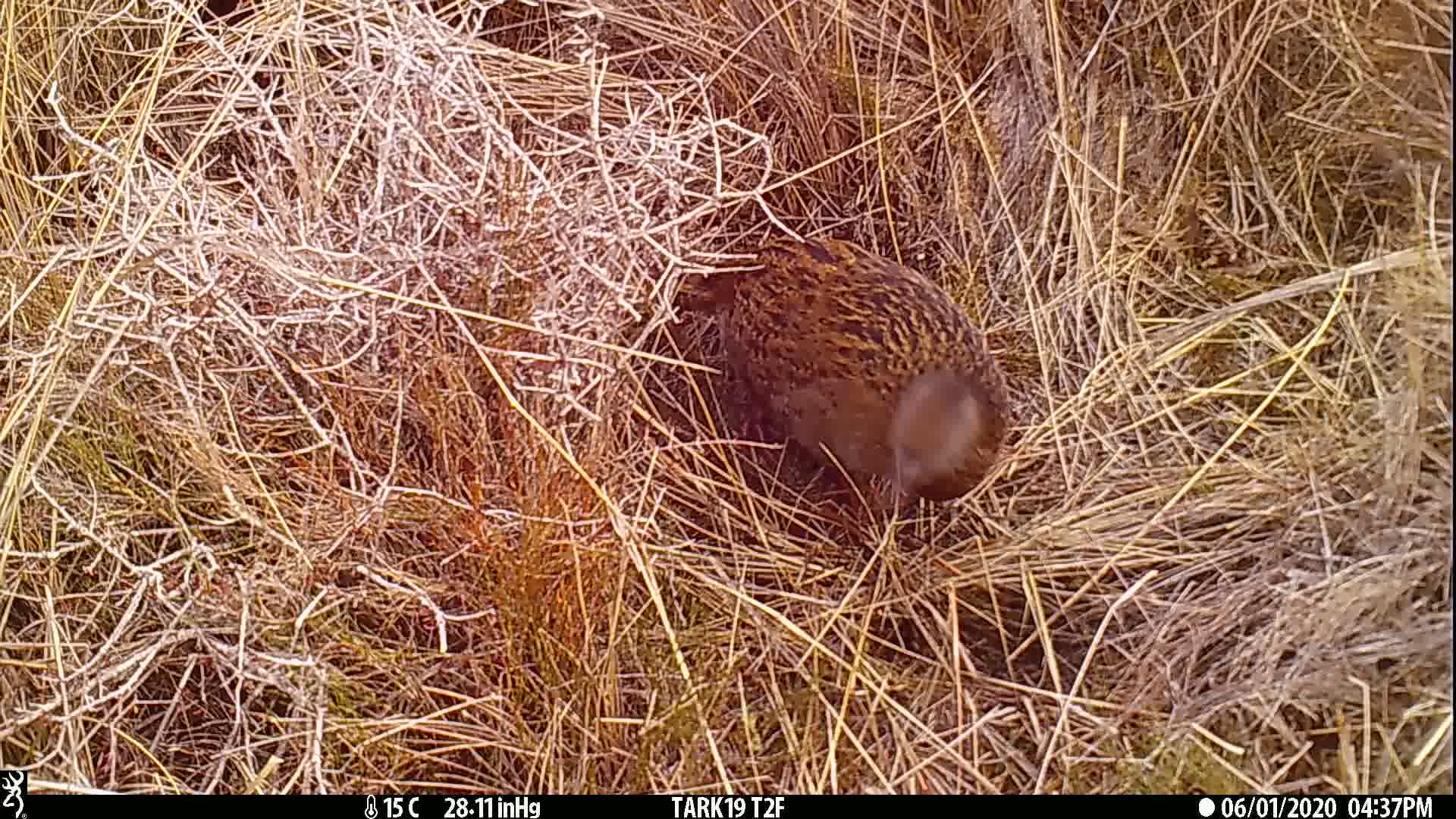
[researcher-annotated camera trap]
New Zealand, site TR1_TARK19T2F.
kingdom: Animalia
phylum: Chordata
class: Aves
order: Gruiformes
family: Rallidae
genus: Gallirallus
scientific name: Gallirallus australis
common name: weka